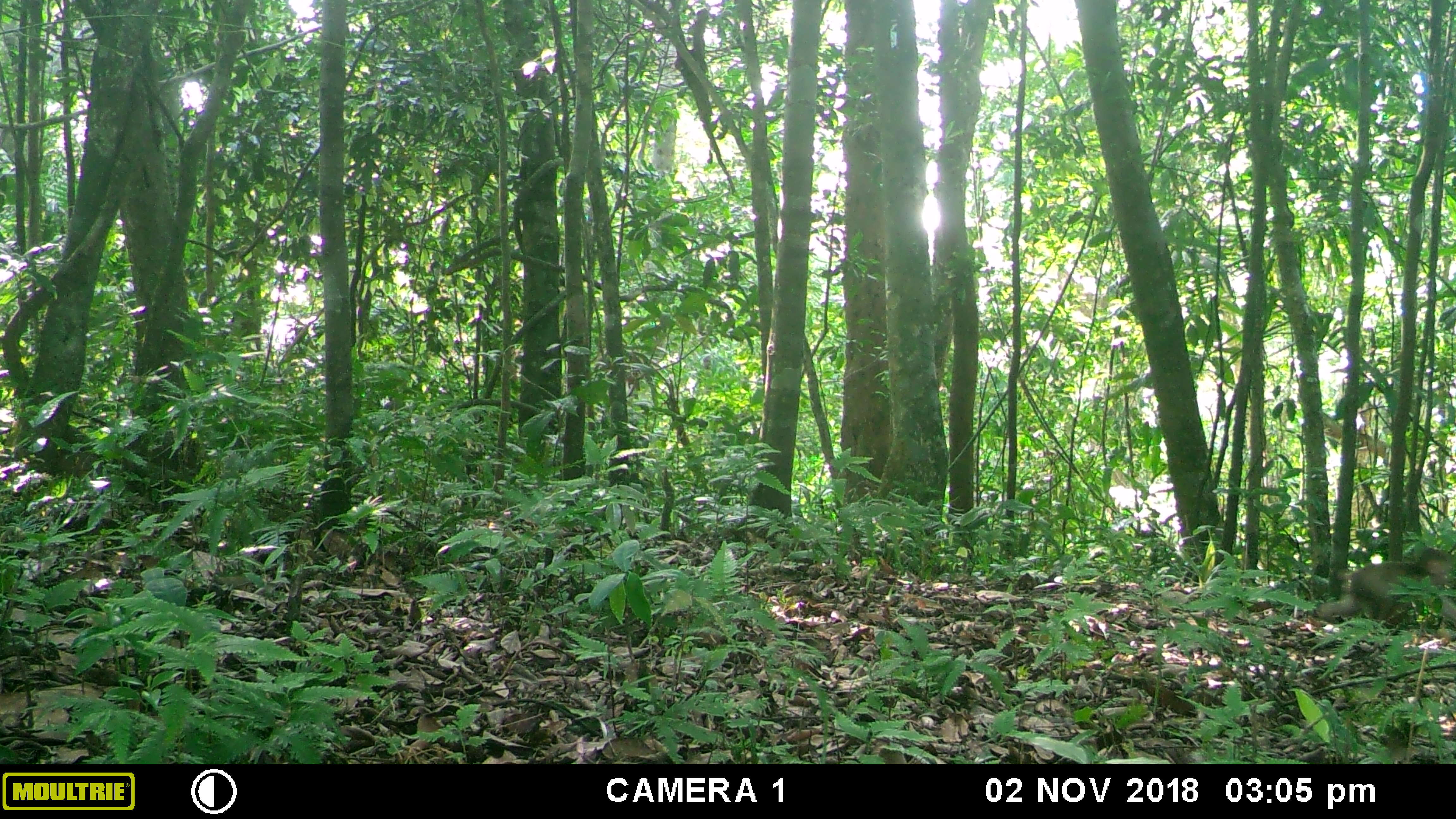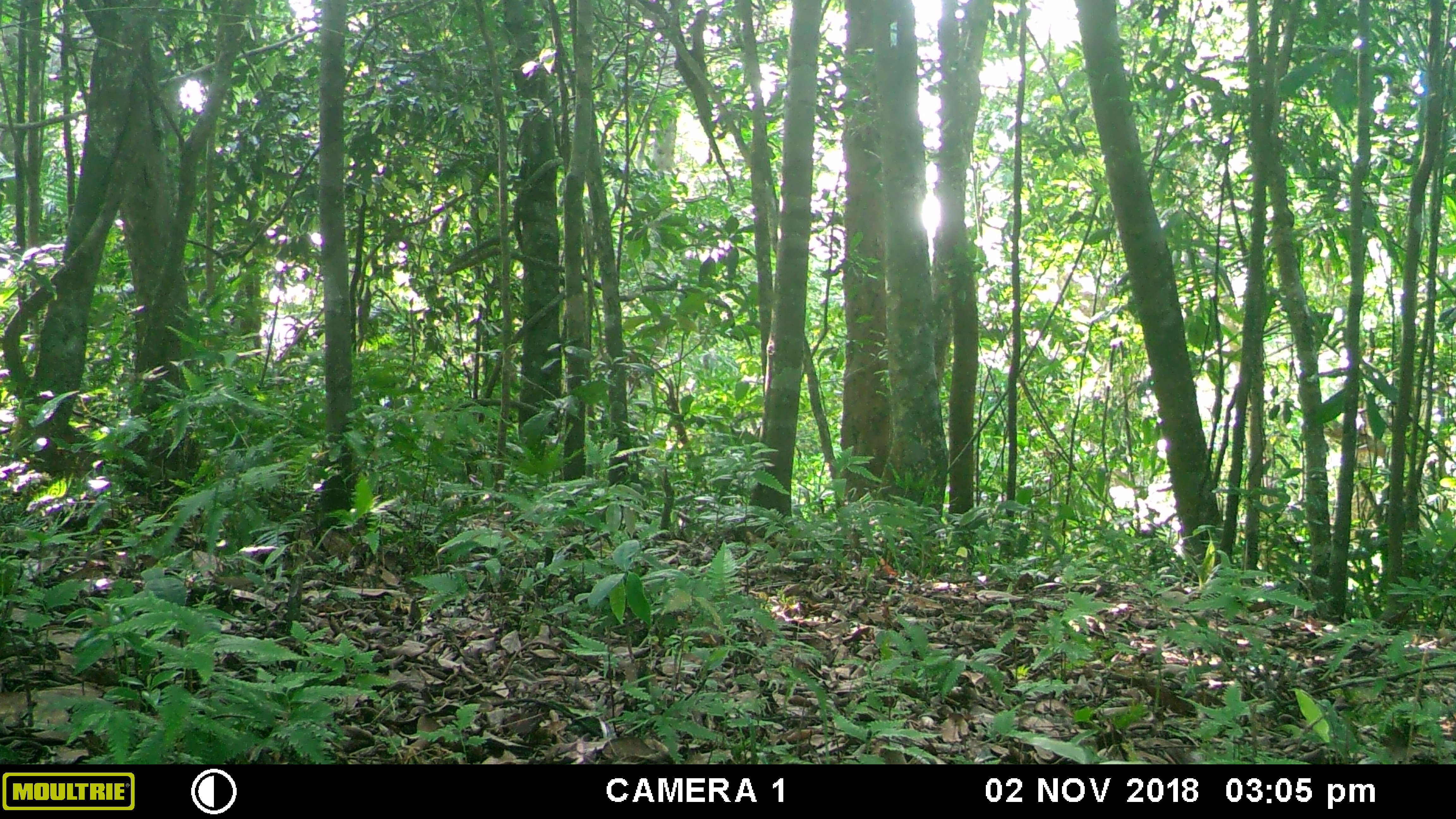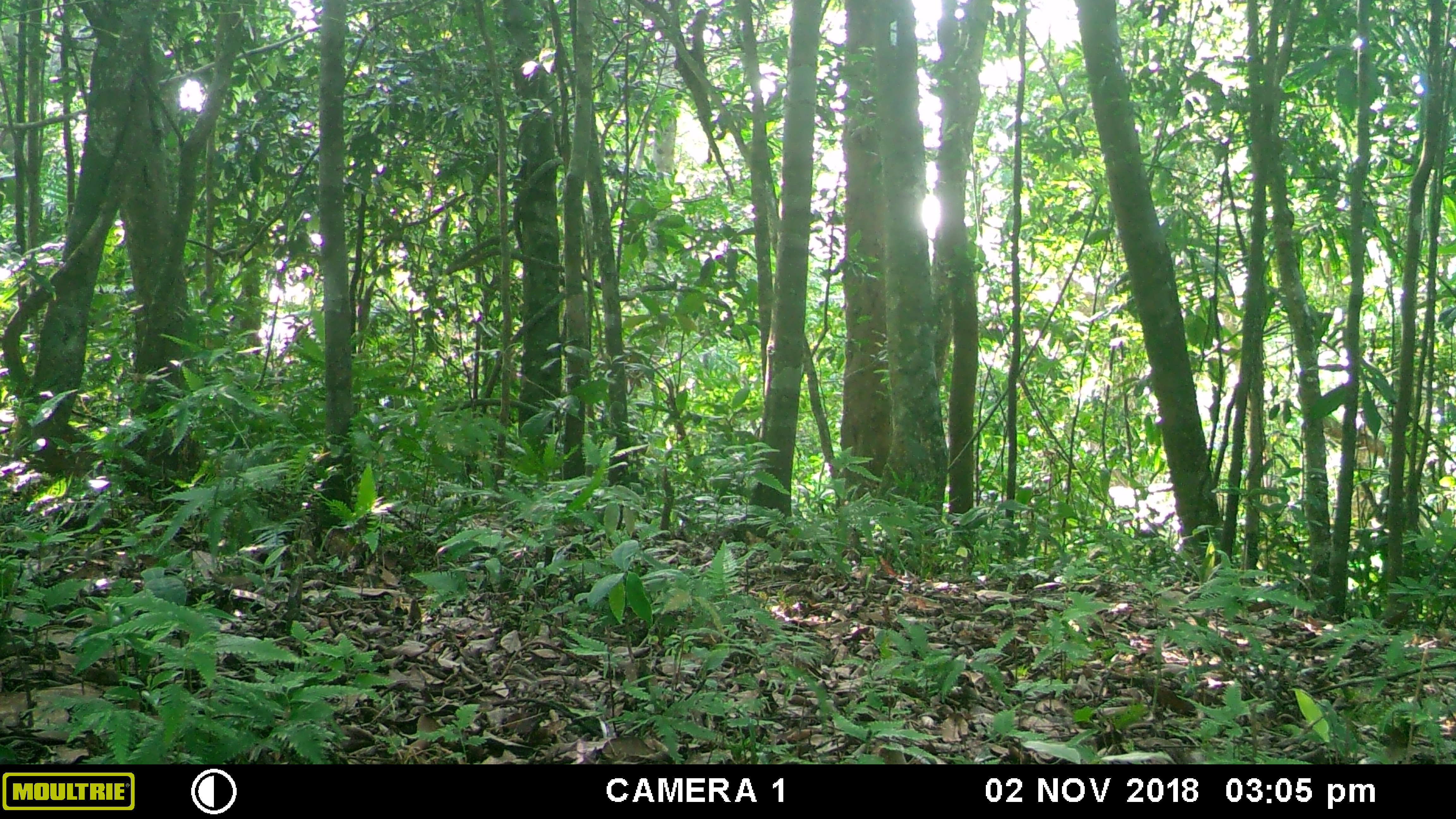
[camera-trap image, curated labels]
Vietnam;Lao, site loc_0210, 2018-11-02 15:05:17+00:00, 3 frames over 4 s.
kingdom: Animalia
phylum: Chordata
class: Mammalia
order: Primates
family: Cercopithecidae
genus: Macaca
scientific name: Macaca nemestrina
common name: pig-tailed macaque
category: pig tailed macaque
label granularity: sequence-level